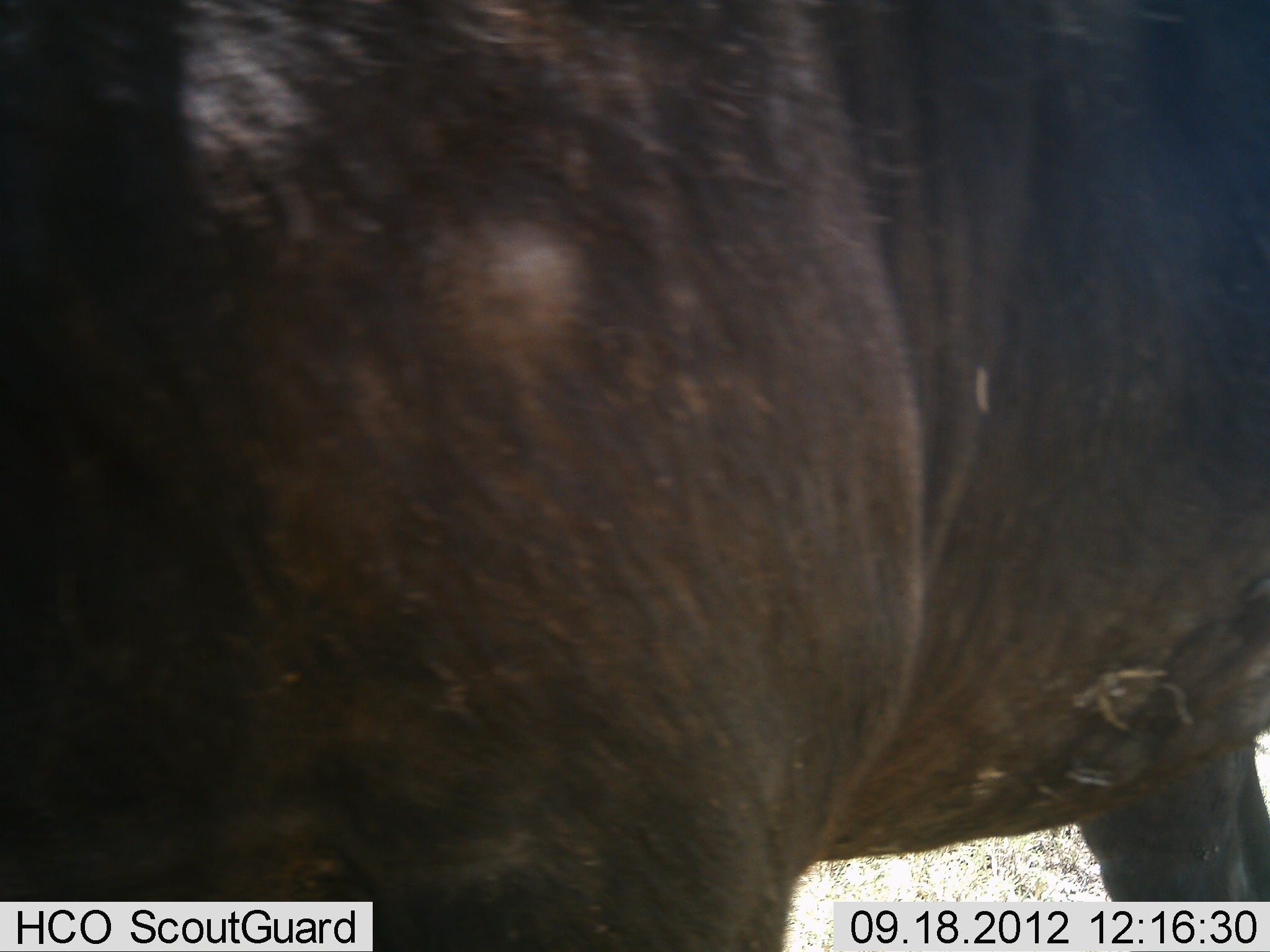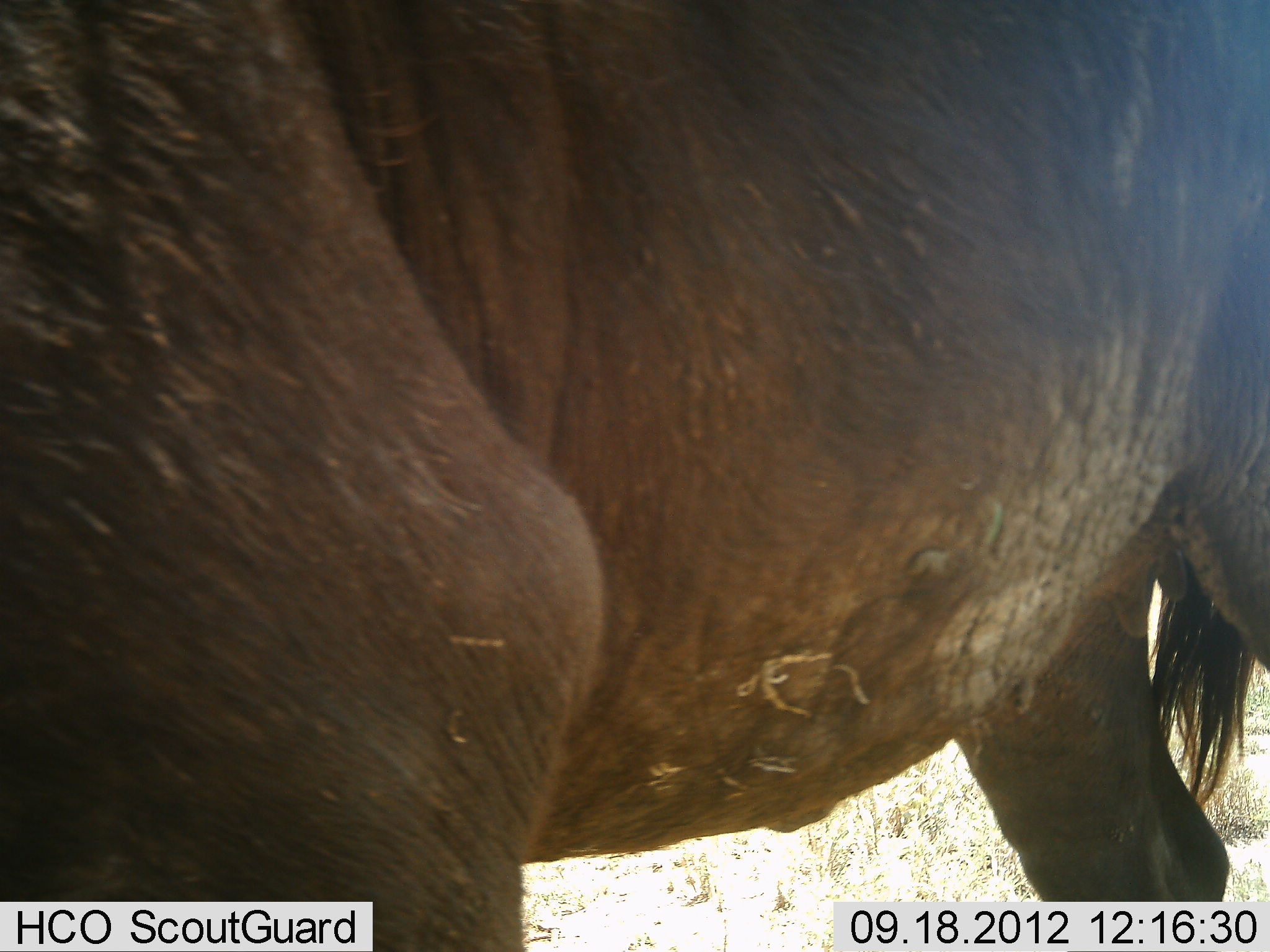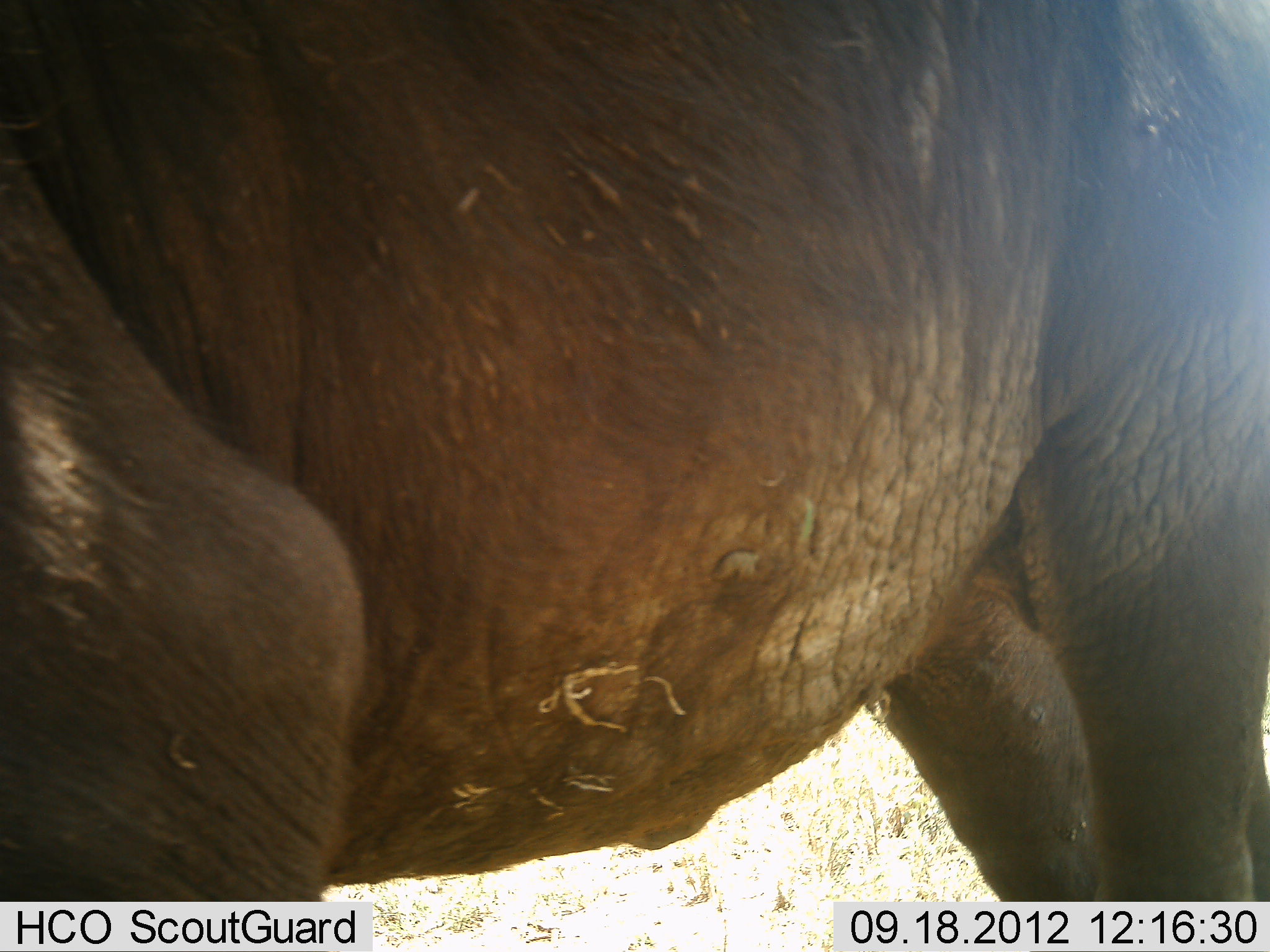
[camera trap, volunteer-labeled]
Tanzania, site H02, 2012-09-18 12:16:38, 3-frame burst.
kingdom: Animalia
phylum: Chordata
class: Mammalia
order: Artiodactyla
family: Bovidae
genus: Syncerus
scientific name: Syncerus caffer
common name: cape buffalo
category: buffalo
Buffalo (cape buffalo) (Syncerus caffer), count 1. Behavior (volunteer vote fractions): standing 60%, resting 0%, moving 40%, interacting 0%. Young present (vote fraction): 0%. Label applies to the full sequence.